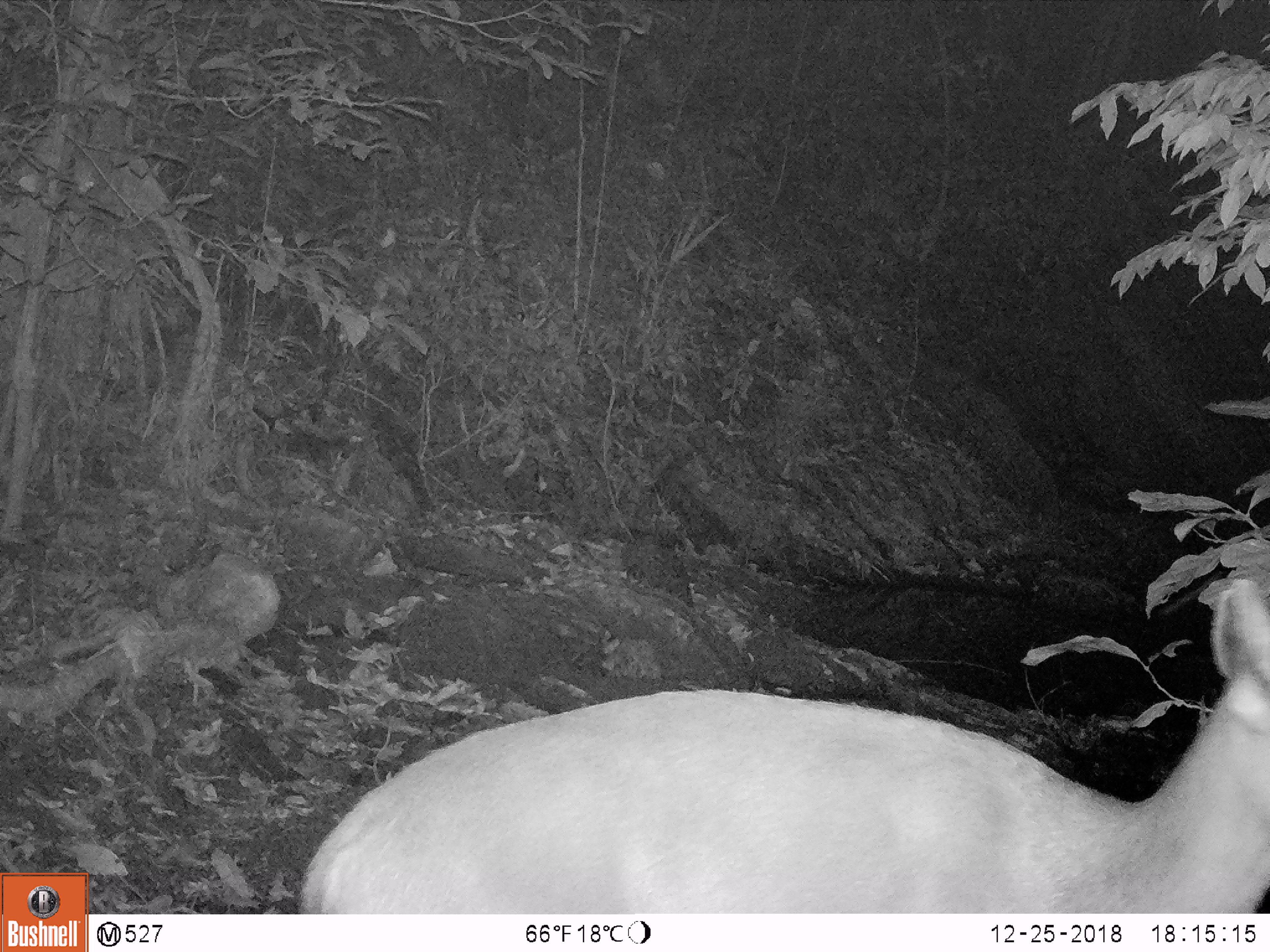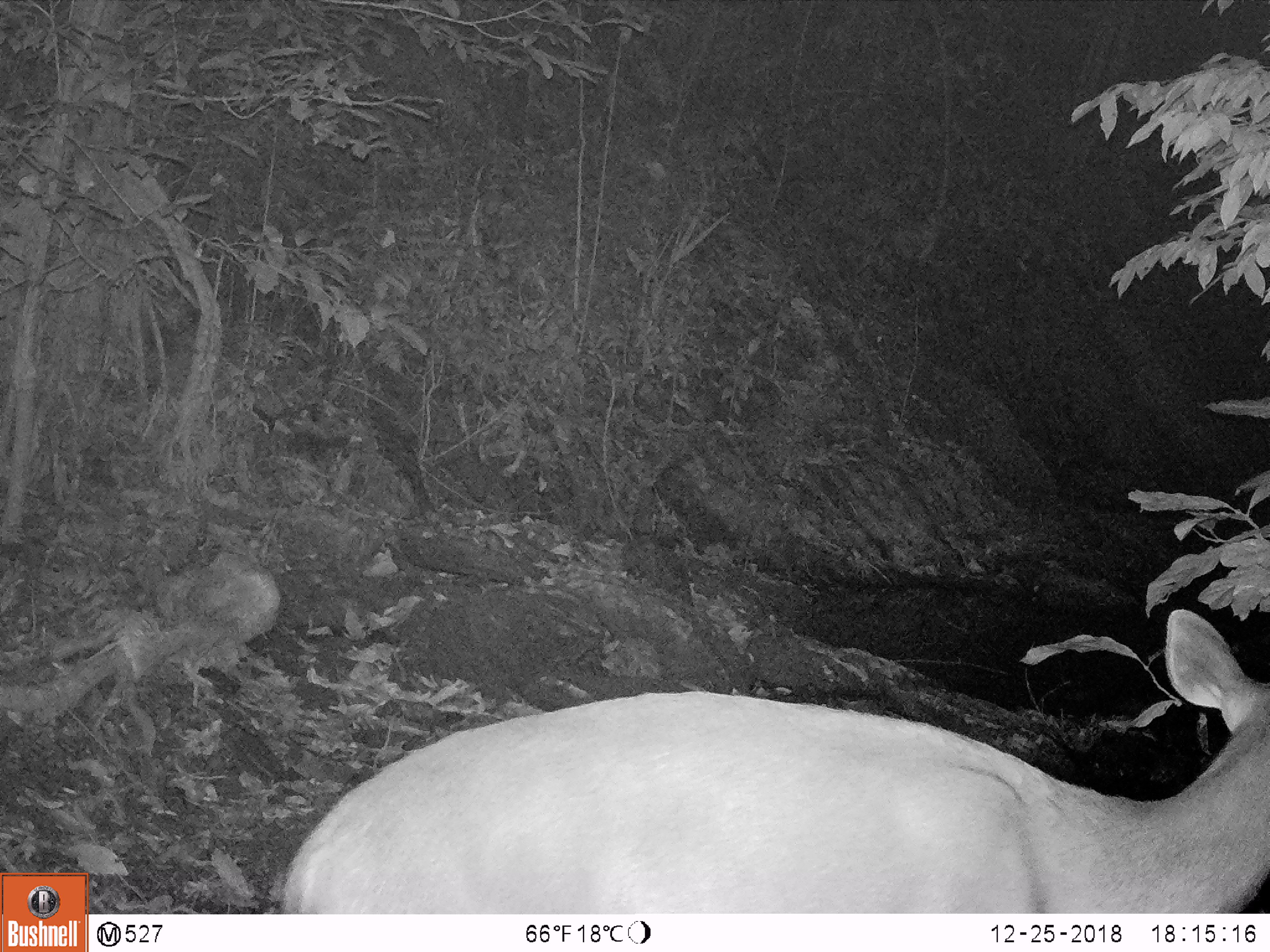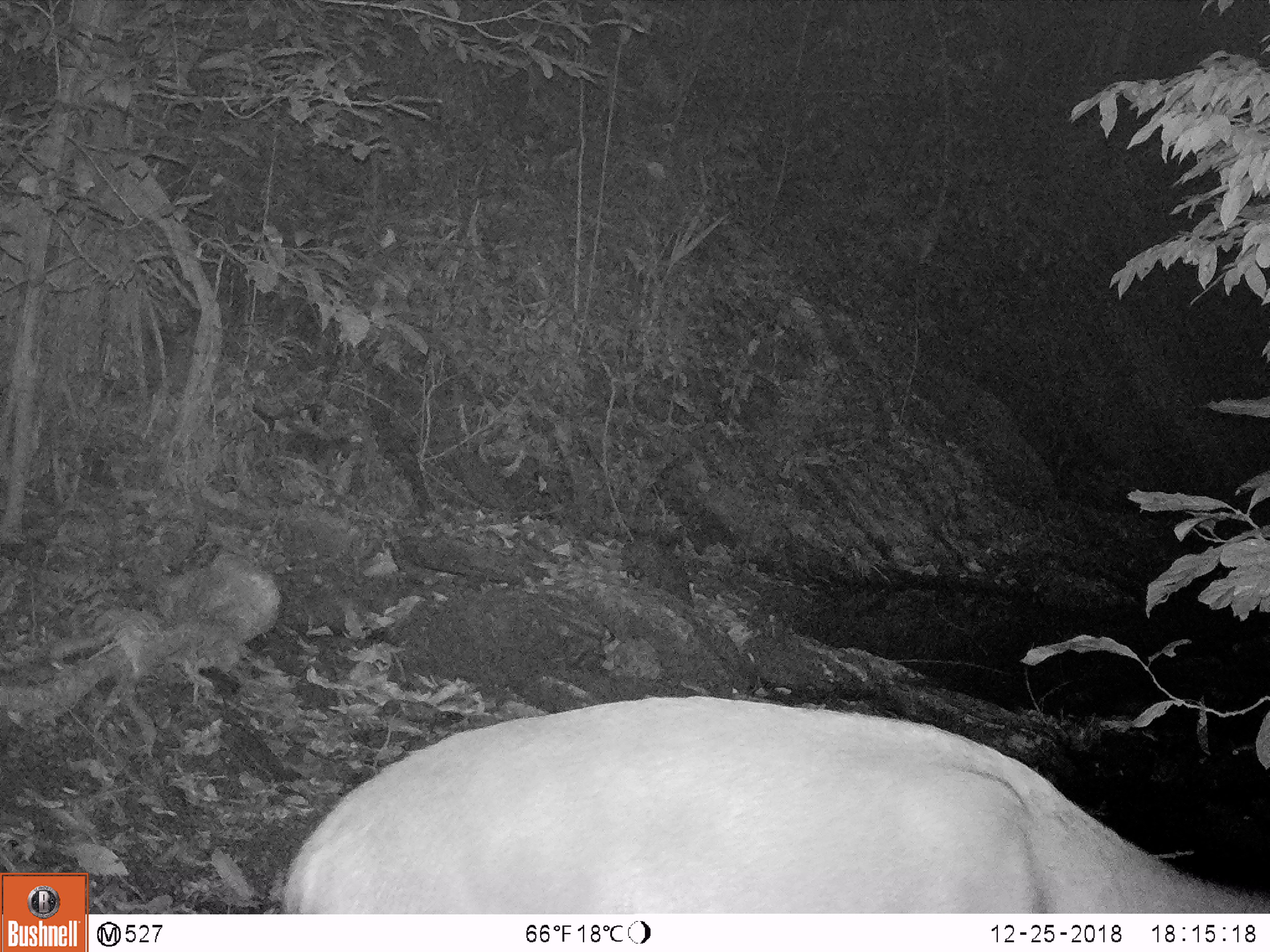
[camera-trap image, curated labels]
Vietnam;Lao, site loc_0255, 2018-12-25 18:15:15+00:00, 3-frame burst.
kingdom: Animalia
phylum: Chordata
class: Mammalia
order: Artiodactyla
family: Cervidae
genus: Rusa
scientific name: Rusa unicolor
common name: sambar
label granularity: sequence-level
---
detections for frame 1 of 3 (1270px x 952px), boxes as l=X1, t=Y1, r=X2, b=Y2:
sambar: l=297, t=561, r=1268, b=914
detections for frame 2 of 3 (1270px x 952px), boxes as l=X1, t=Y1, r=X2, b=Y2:
sambar: l=279, t=605, r=1268, b=914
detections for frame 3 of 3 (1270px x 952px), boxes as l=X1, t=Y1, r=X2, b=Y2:
sambar: l=277, t=691, r=1268, b=914